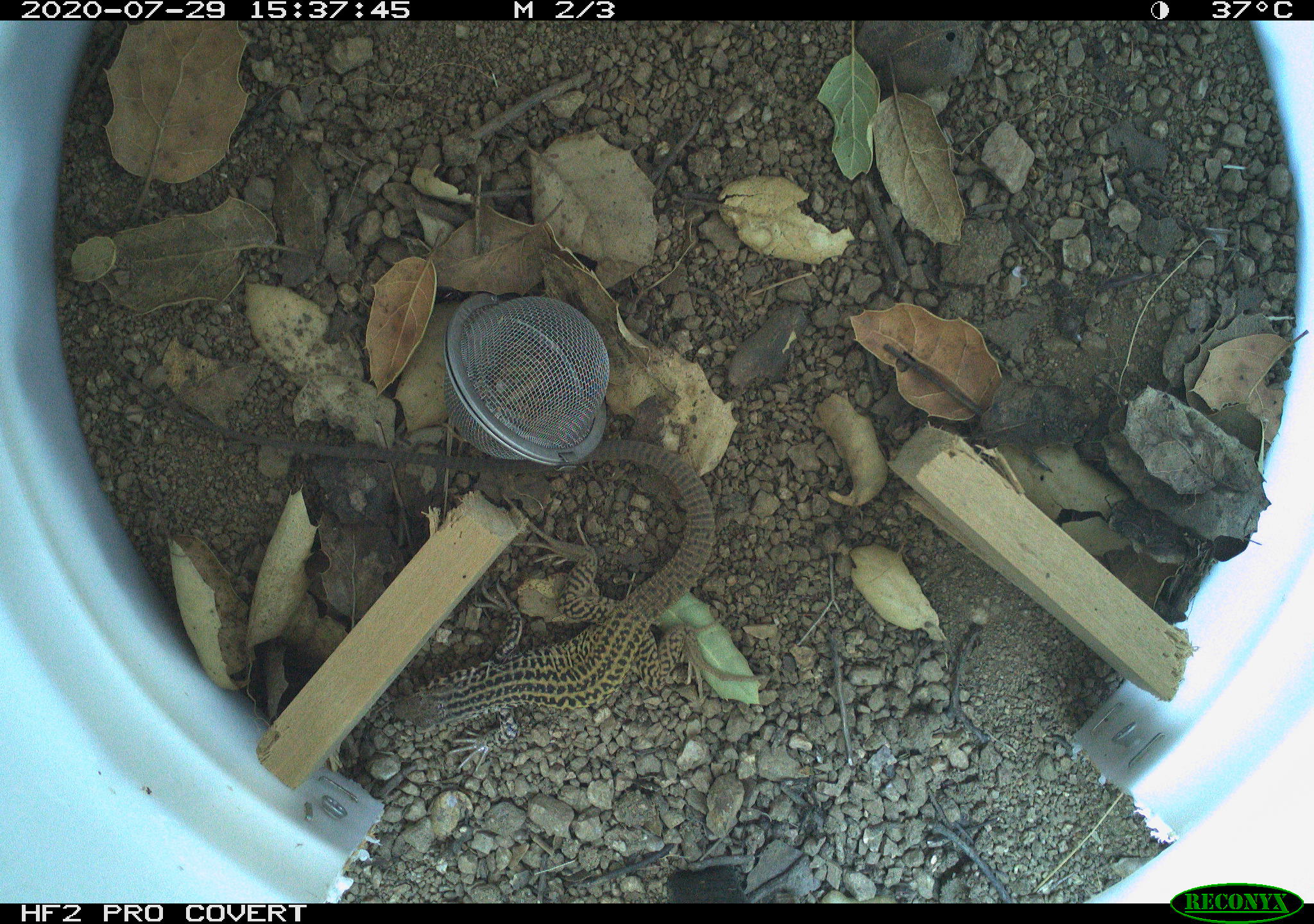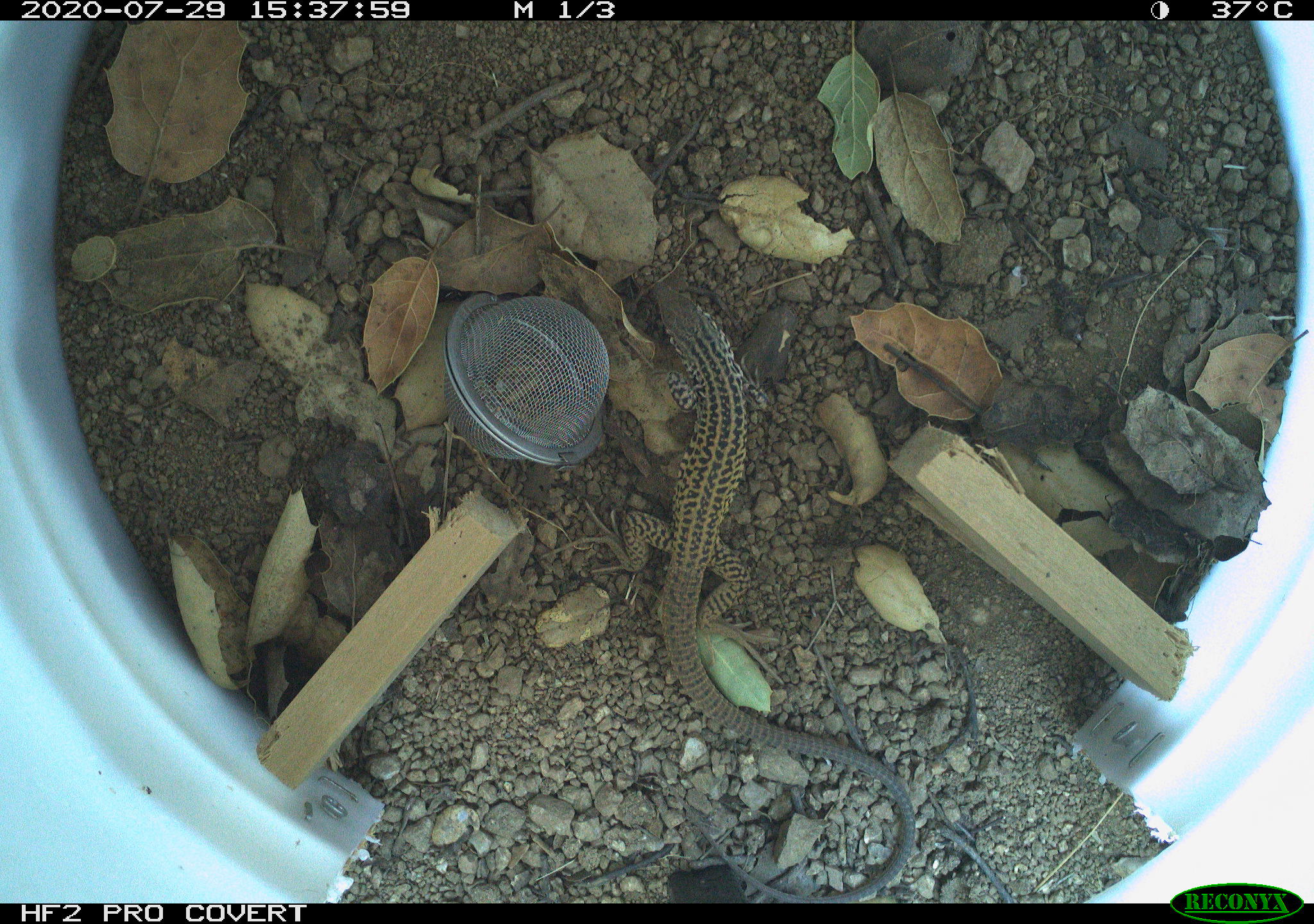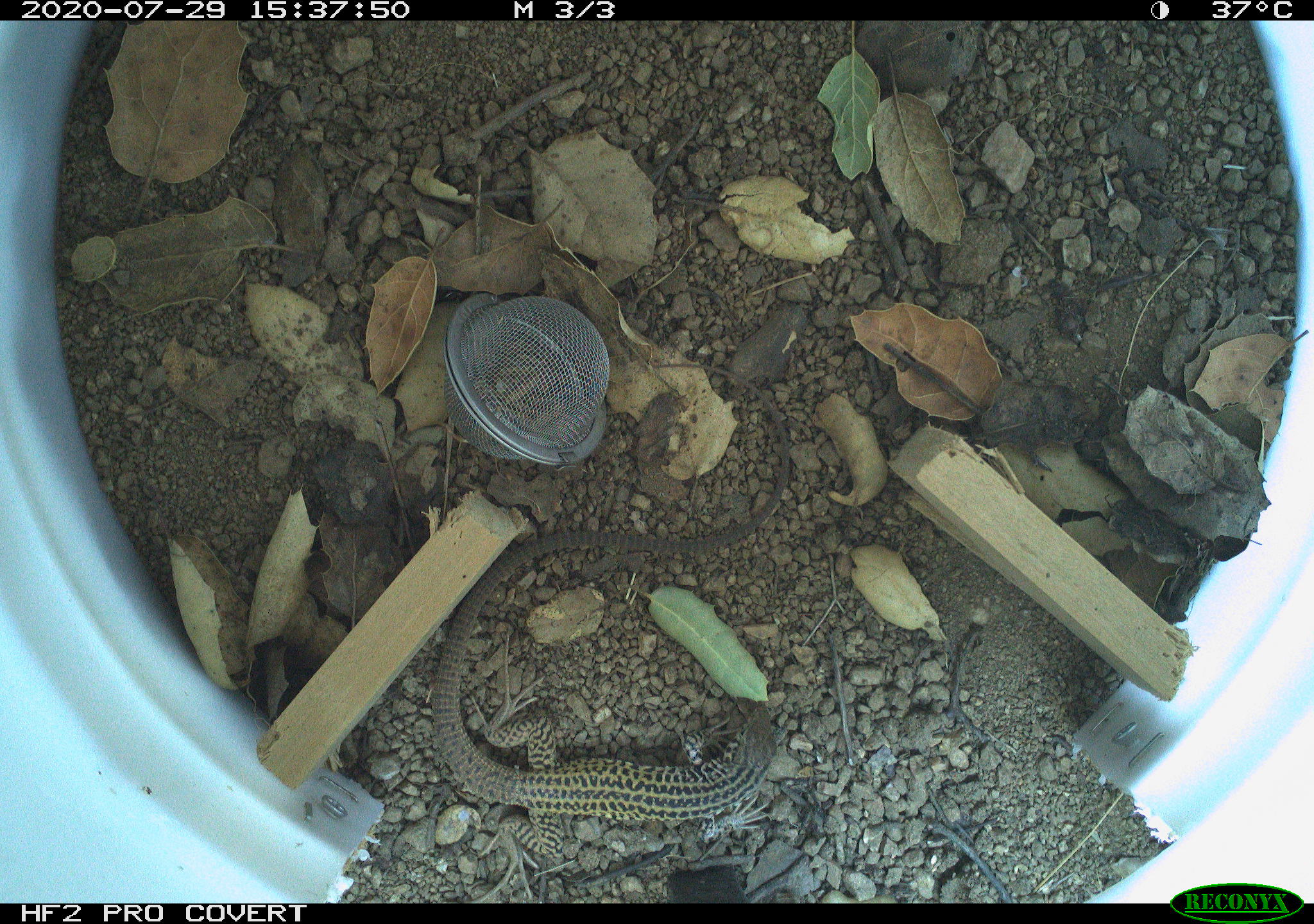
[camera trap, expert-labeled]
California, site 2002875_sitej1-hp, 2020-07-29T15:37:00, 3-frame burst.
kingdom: Animalia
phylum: Chordata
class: Reptilia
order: Squamata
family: Teiidae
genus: Aspidoscelis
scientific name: Aspidoscelis tigris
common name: western whiptail